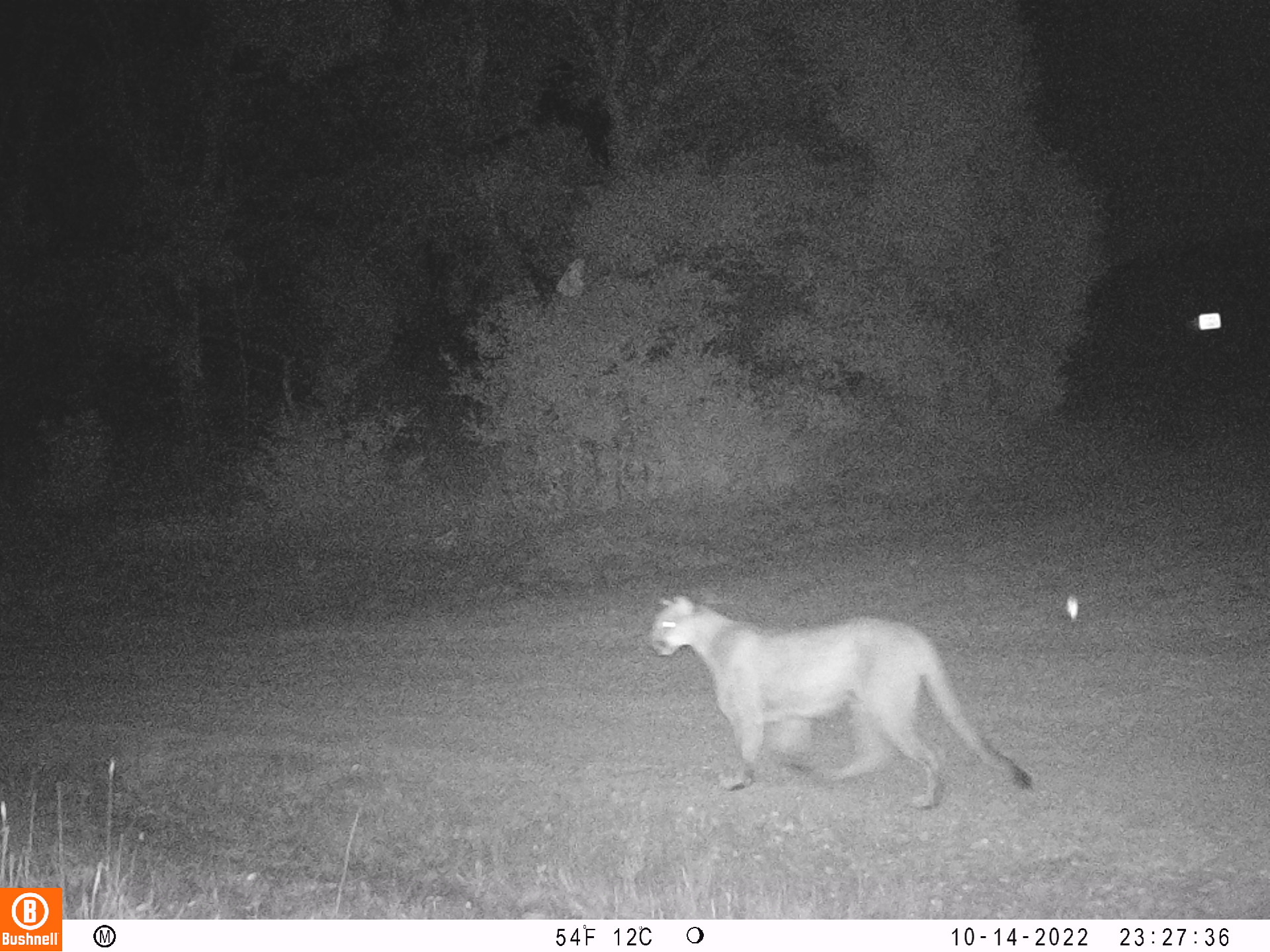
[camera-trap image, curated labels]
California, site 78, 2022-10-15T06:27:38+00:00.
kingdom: Animalia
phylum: Chordata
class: Mammalia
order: Carnivora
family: Felidae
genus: Puma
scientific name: Puma concolor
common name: puma